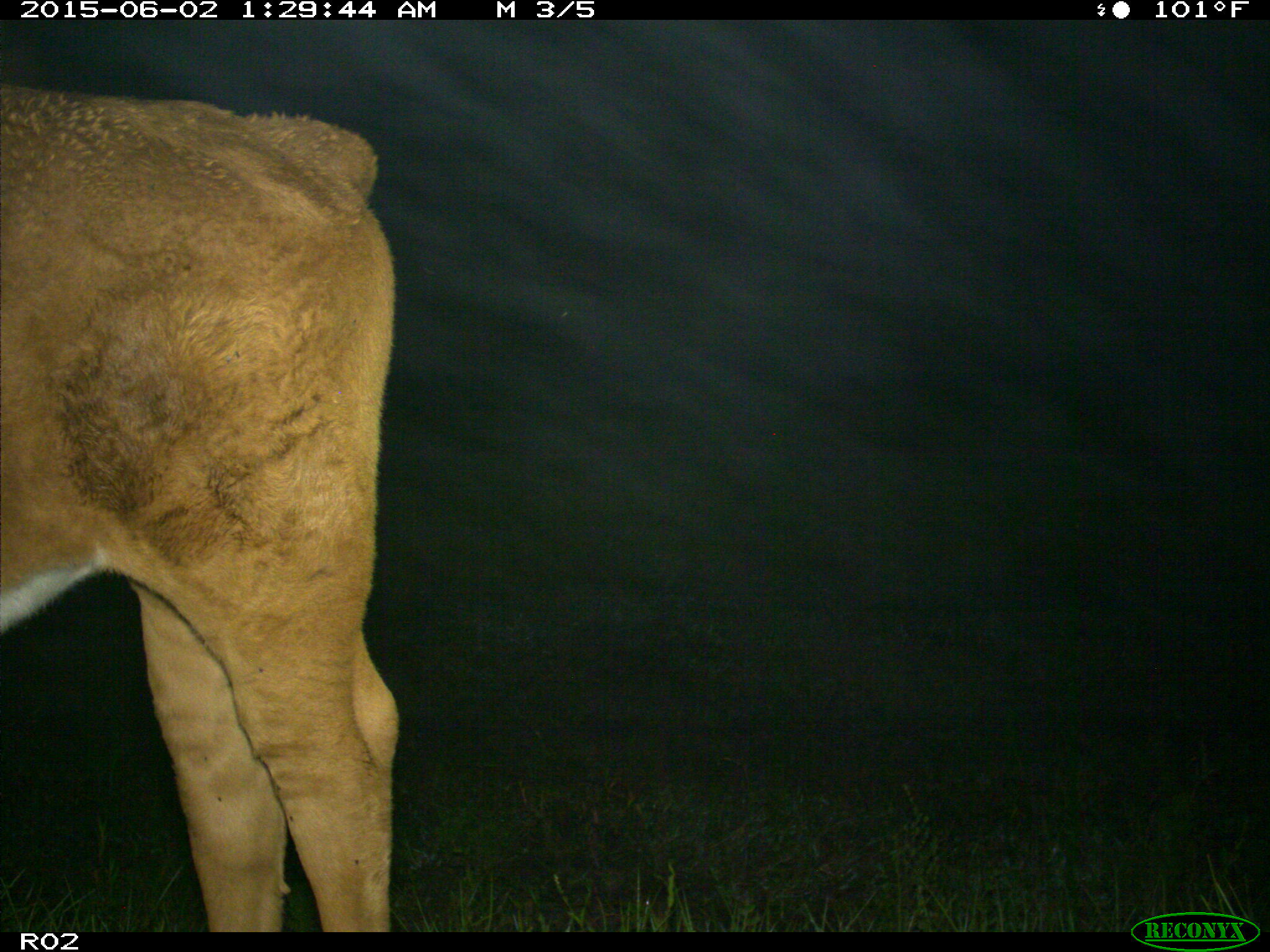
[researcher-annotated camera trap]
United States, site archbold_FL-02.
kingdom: Animalia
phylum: Chordata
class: Mammalia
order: Artiodactyla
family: Bovidae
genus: Bos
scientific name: Bos taurus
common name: domestic cow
Bos taurus (domestic cow).